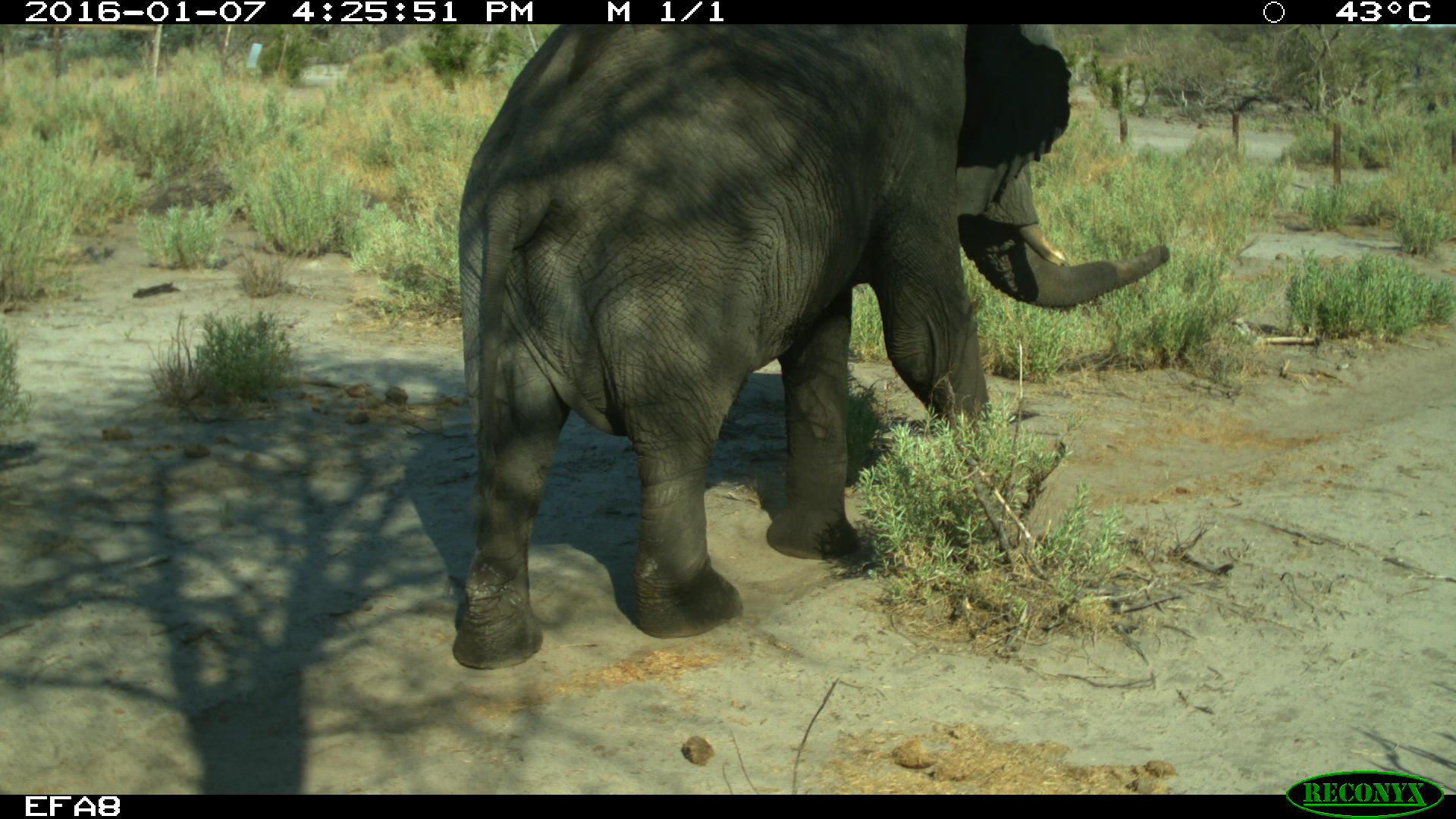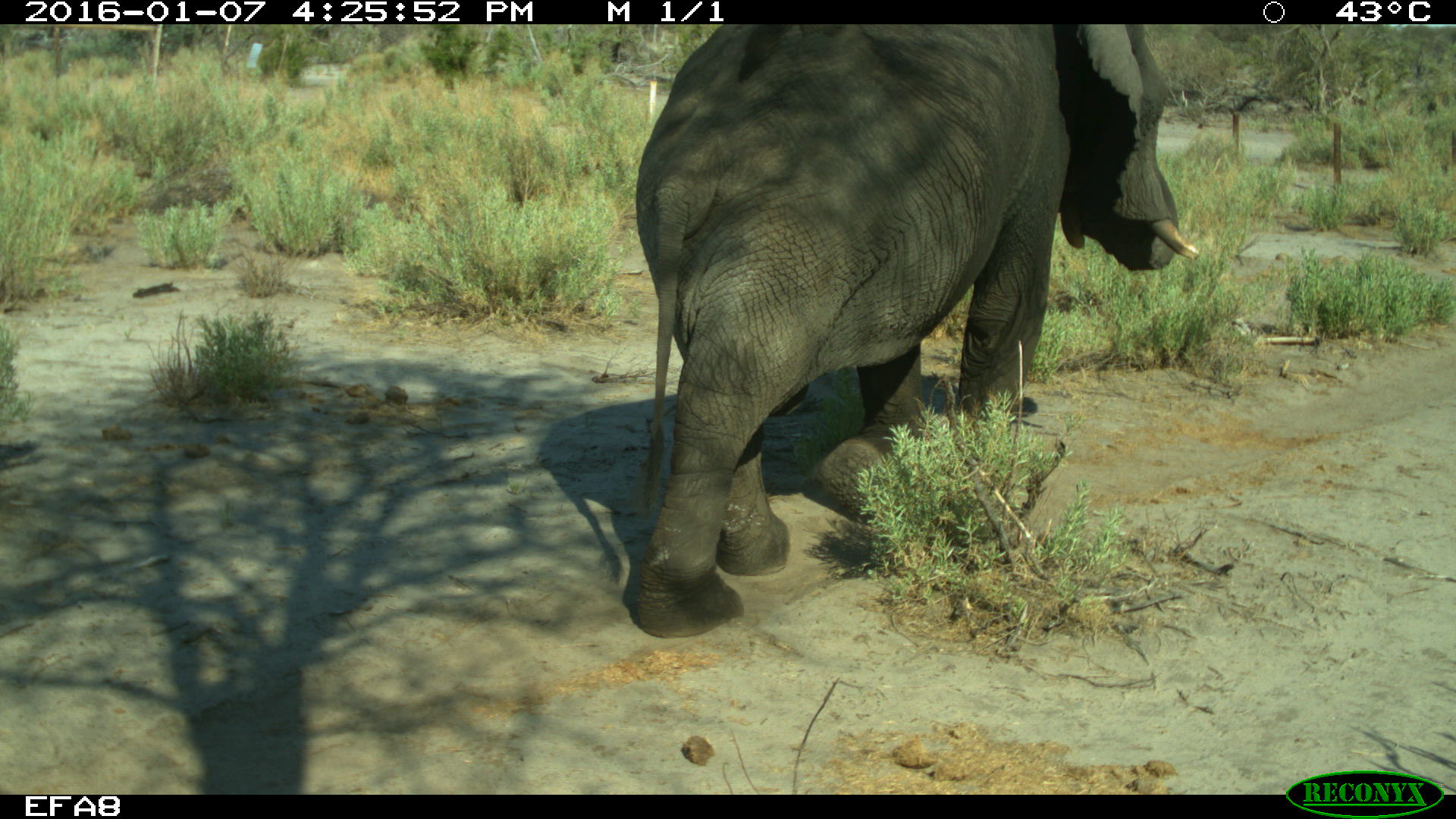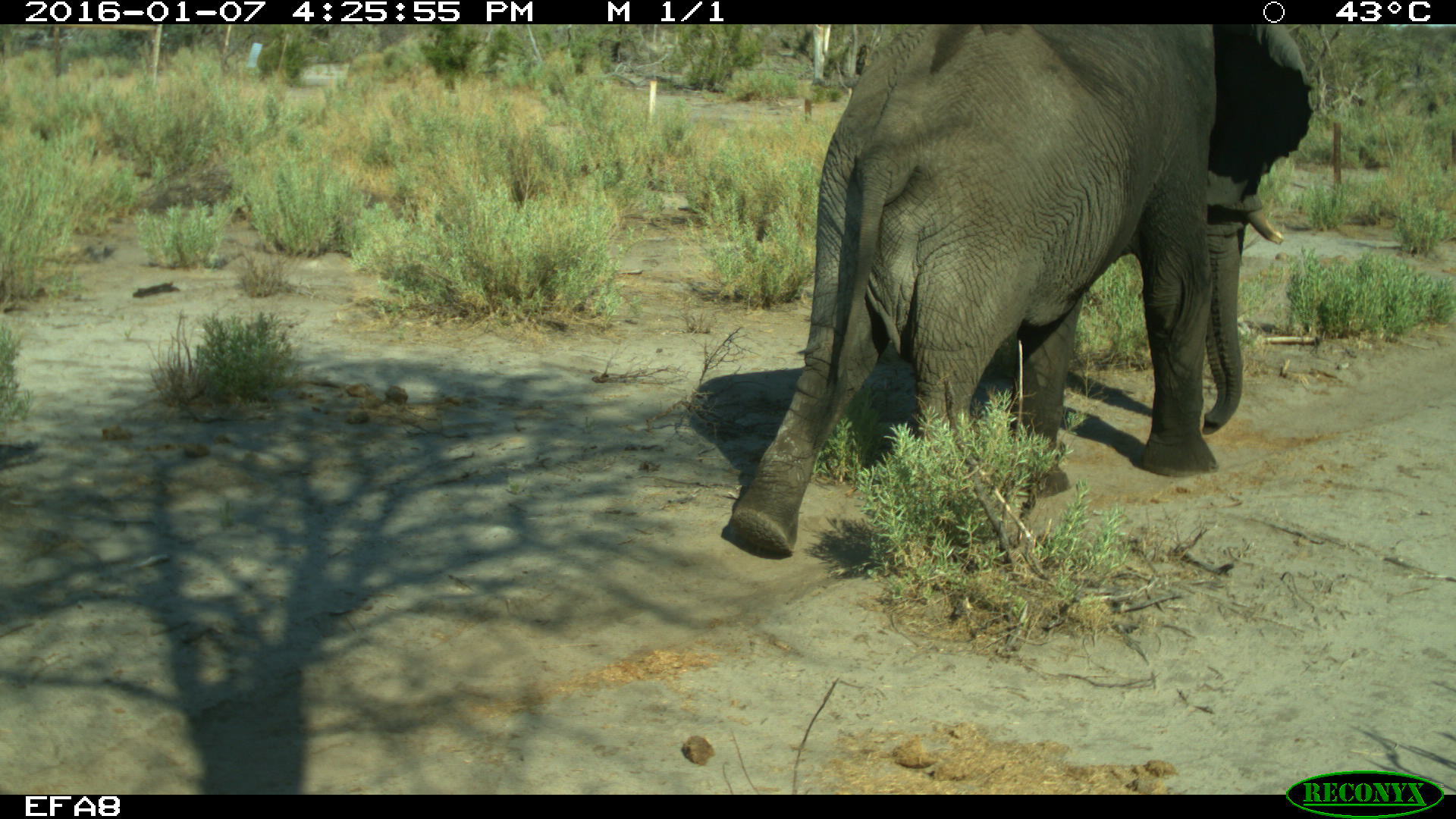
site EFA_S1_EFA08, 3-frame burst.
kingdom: Animalia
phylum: Chordata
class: Mammalia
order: Proboscidea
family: Elephantidae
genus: Loxodonta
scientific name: Loxodonta africana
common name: african bush elephant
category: elephant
Elephant (african bush elephant) (Loxodonta africana), count 1. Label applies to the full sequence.